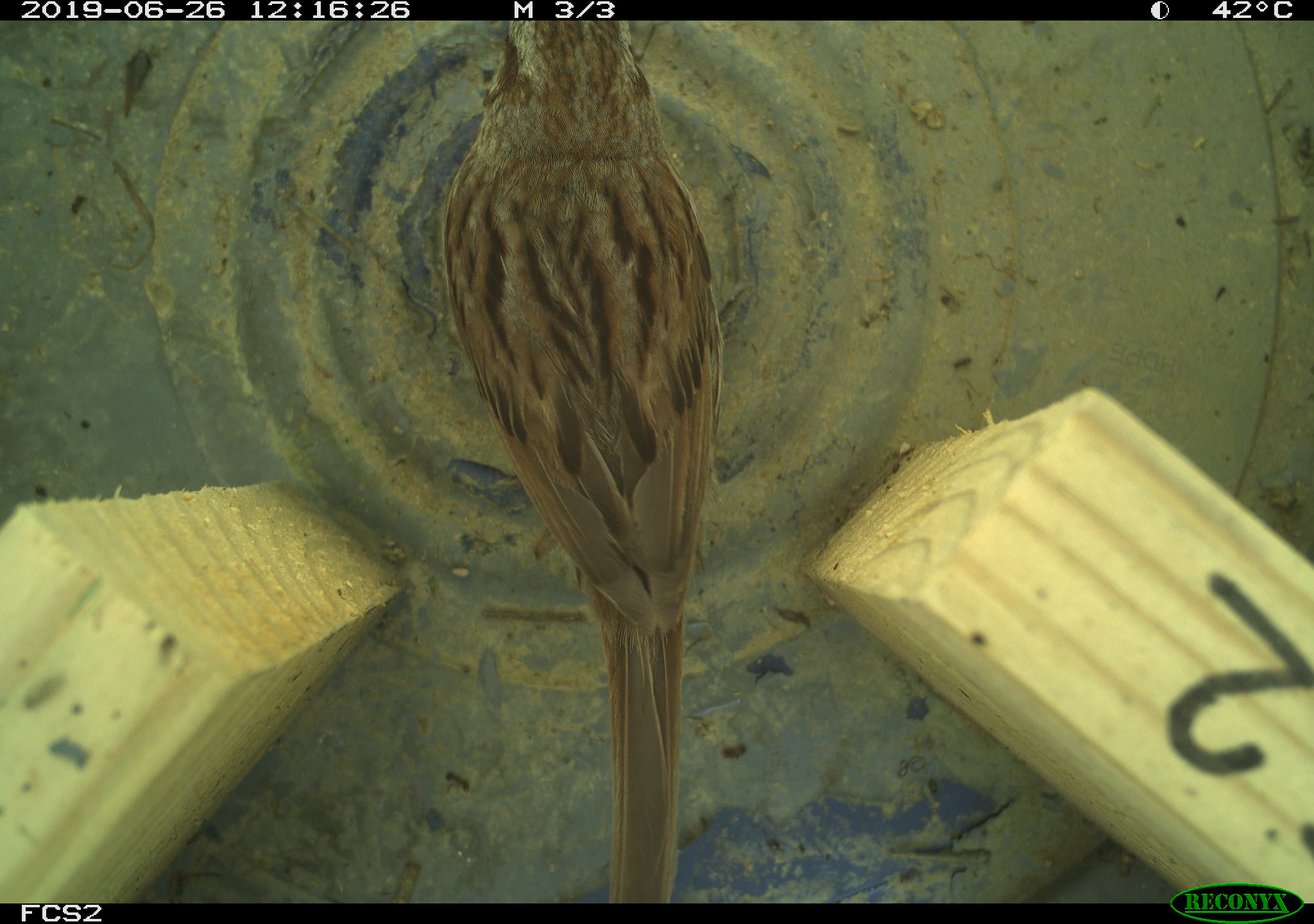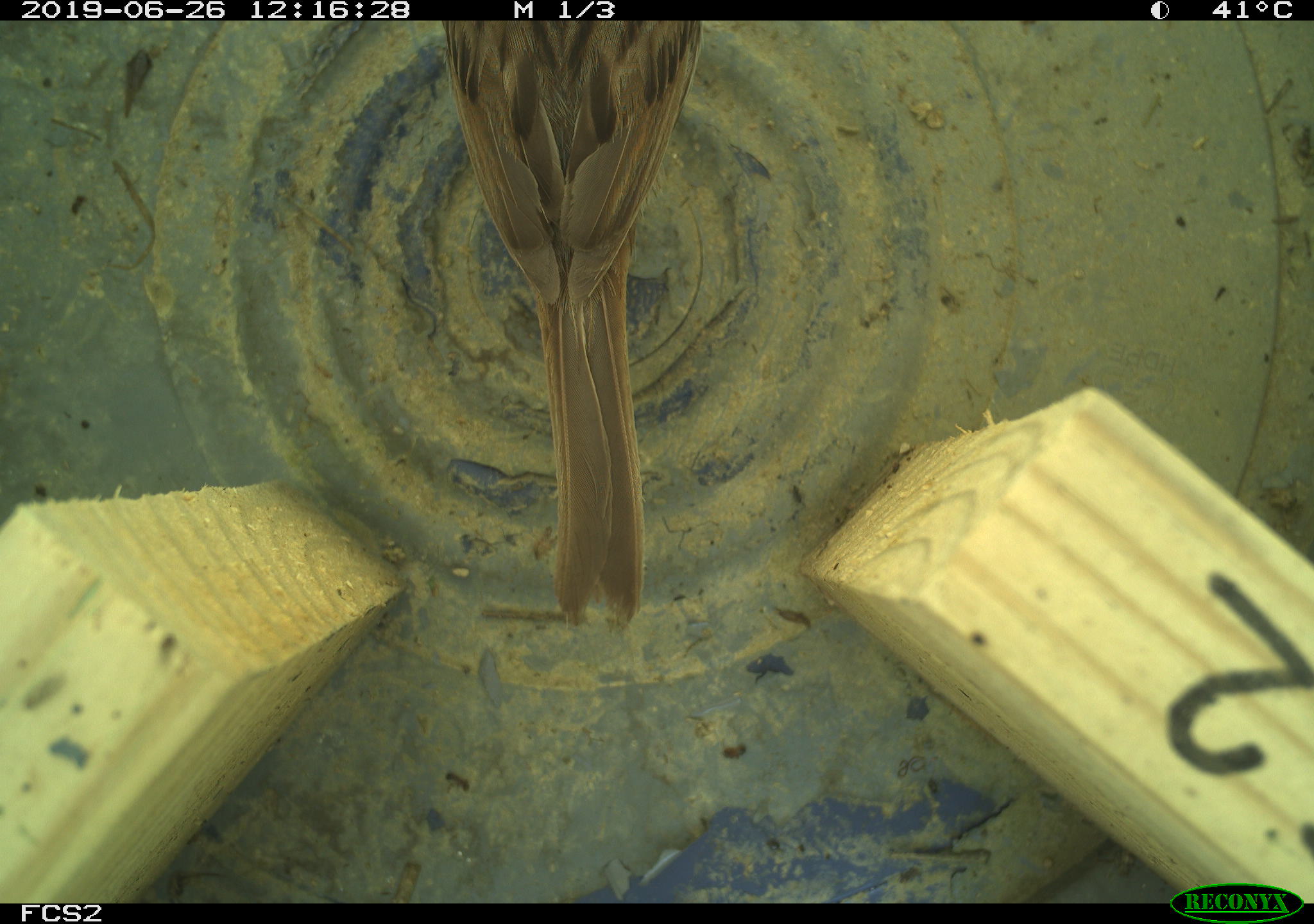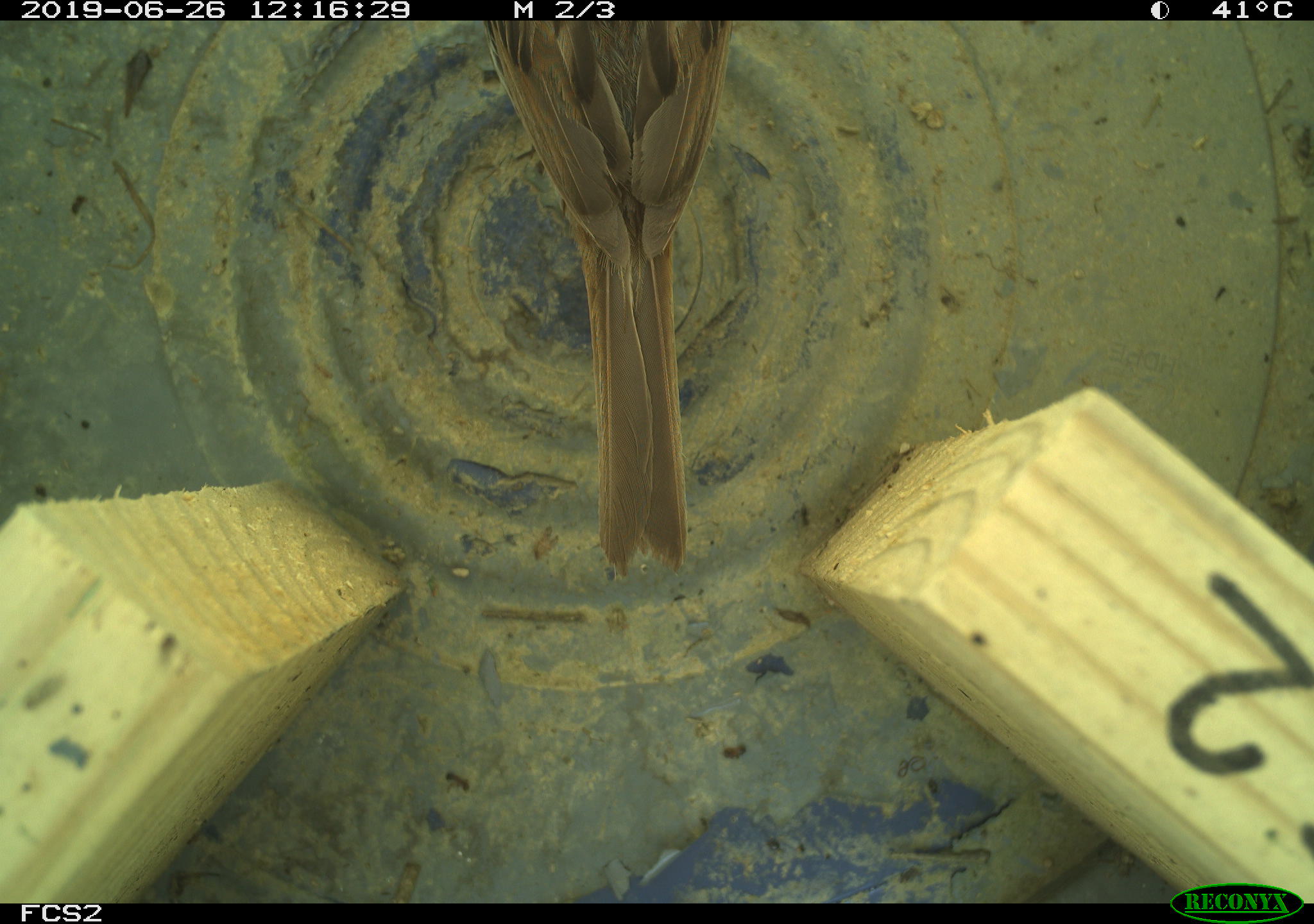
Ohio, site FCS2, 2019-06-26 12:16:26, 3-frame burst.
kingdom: Animalia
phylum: Chordata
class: Aves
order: Passeriformes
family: Passerellidae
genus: Melospiza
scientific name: Melospiza melodia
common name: song sparrow